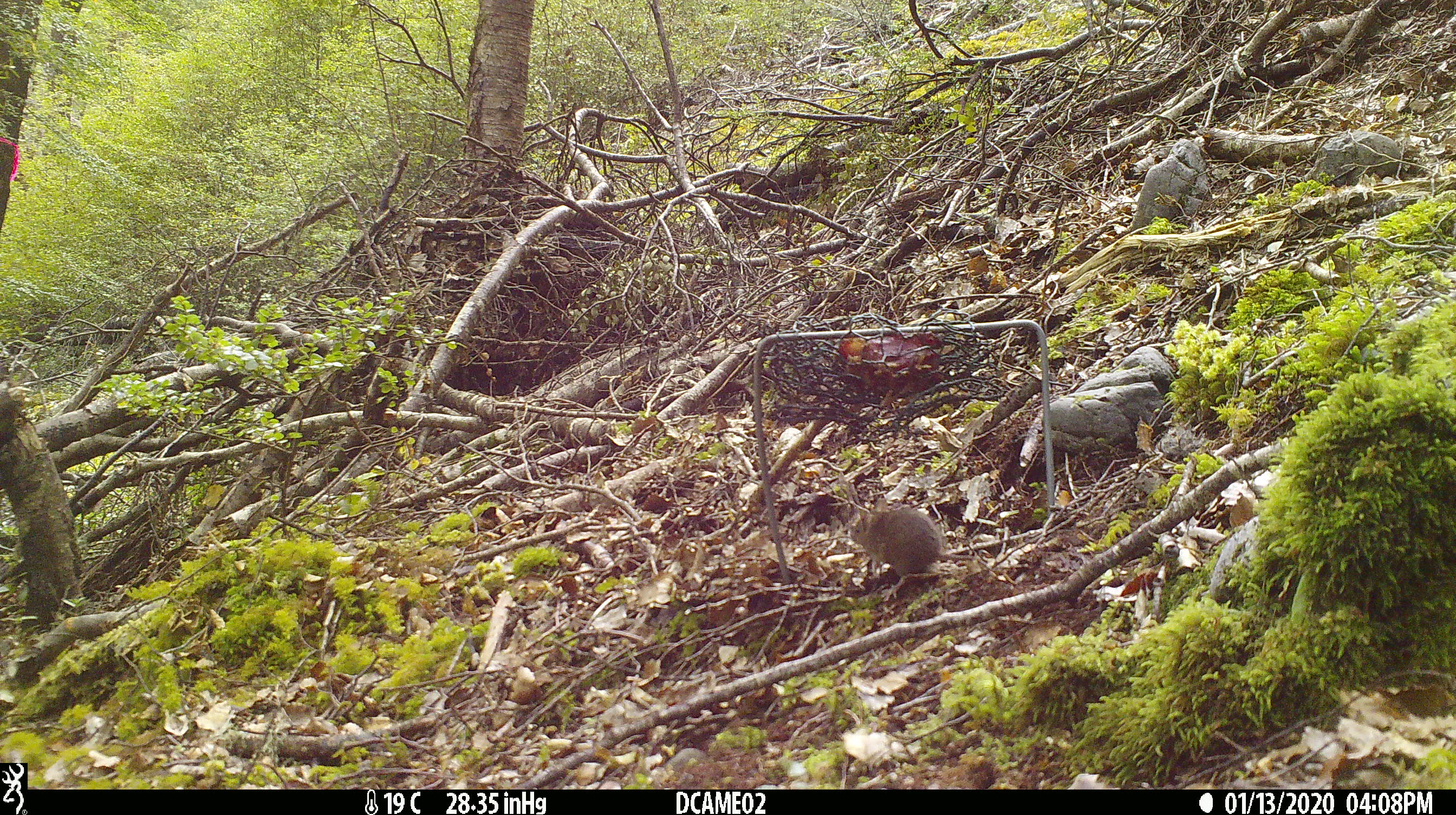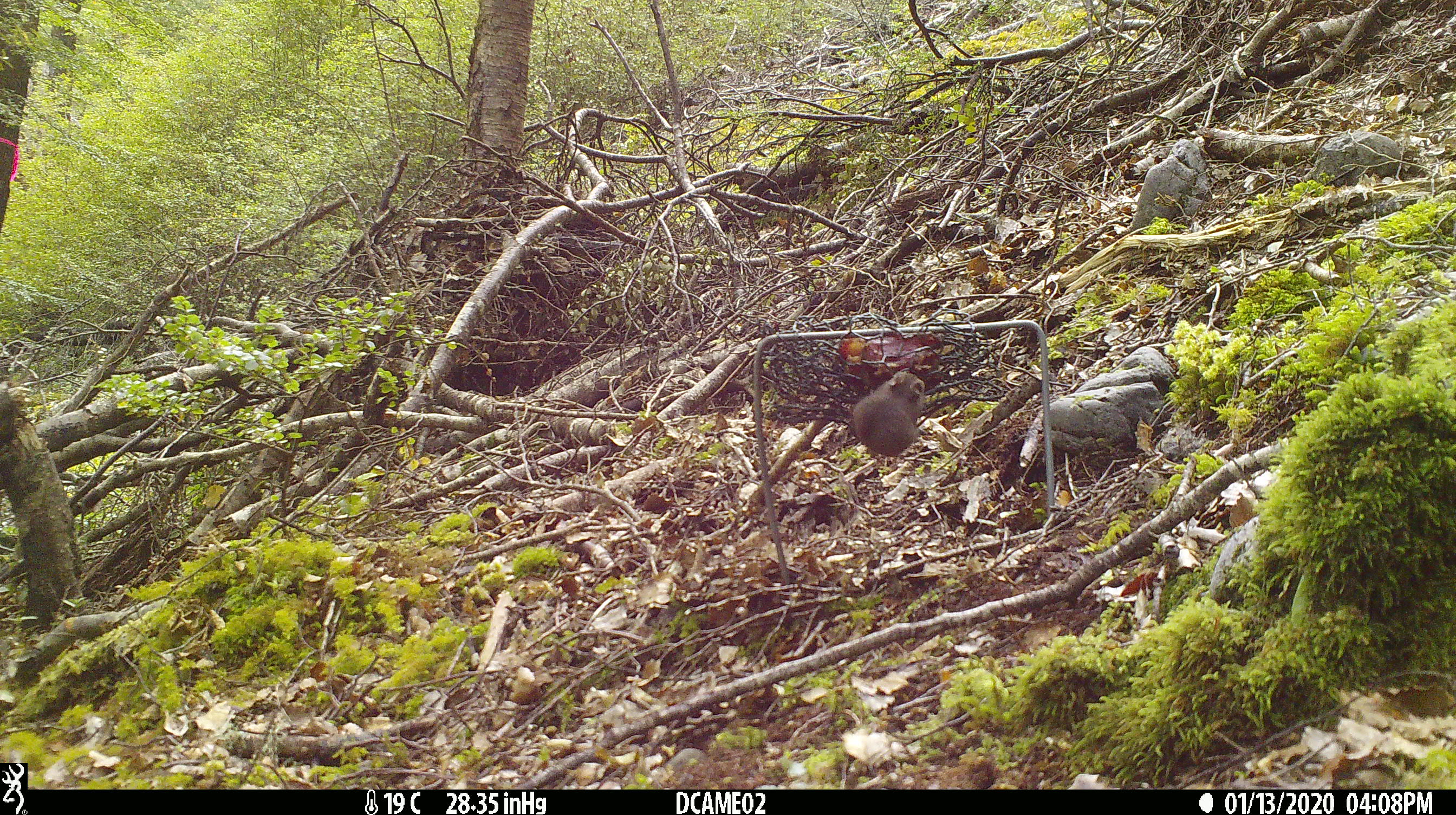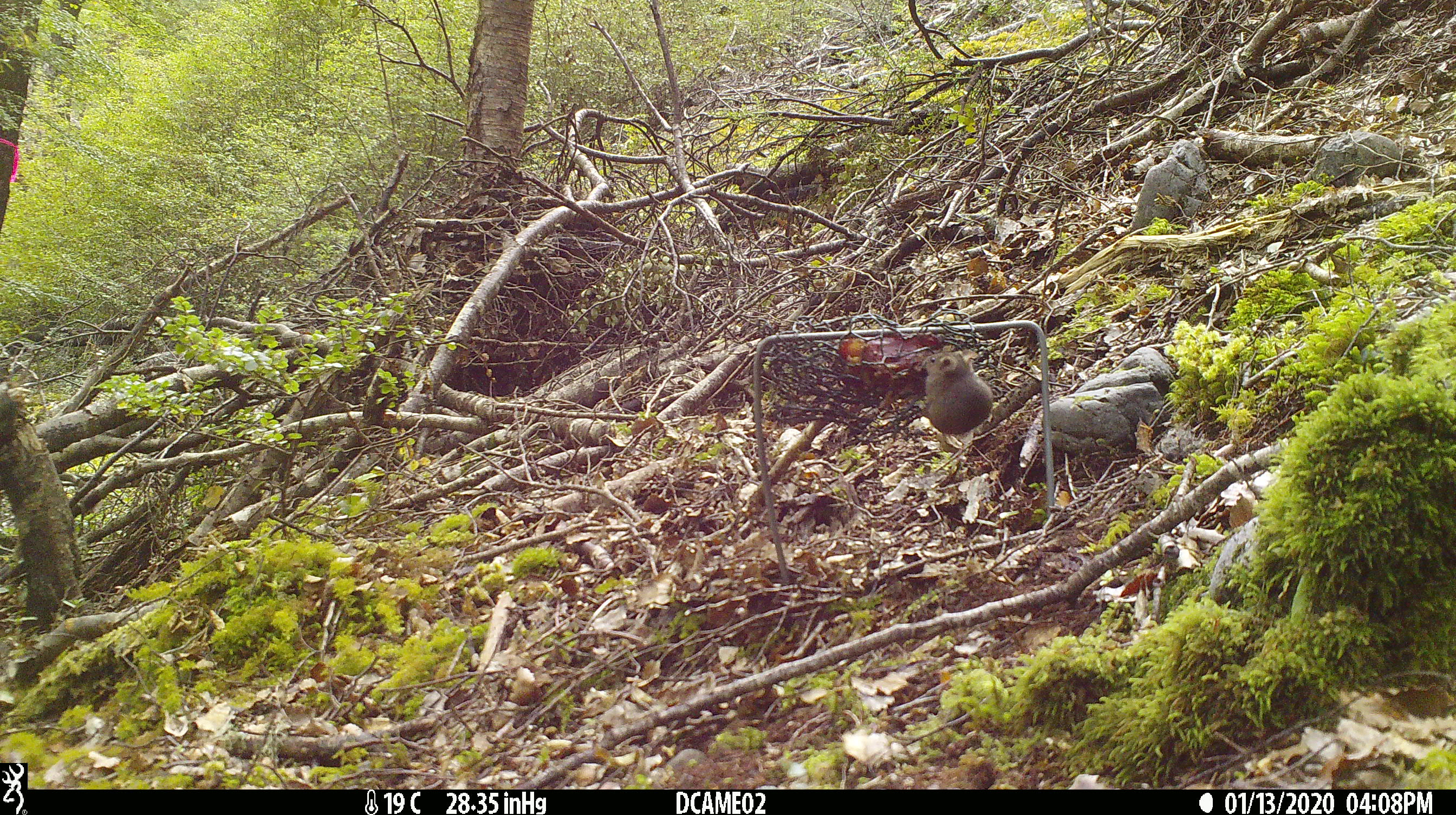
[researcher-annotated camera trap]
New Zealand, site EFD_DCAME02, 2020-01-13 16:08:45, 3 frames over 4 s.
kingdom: Animalia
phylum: Chordata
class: Mammalia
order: Rodentia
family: Muridae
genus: Mus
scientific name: Mus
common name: mouse